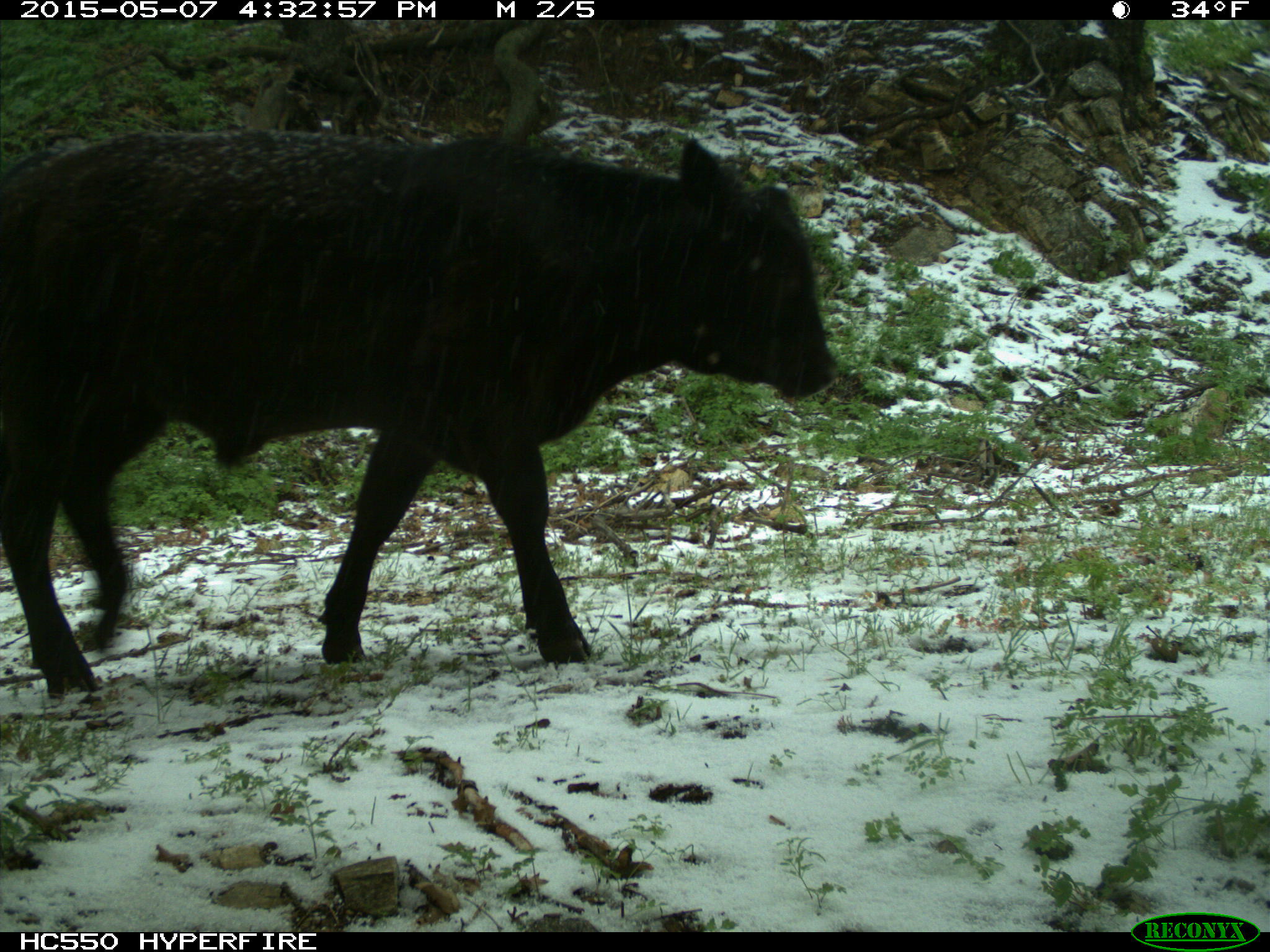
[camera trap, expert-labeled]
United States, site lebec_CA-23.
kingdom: Animalia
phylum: Chordata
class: Mammalia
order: Artiodactyla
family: Bovidae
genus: Bos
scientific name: Bos taurus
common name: domestic cow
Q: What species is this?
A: Bos taurus (domestic cow).